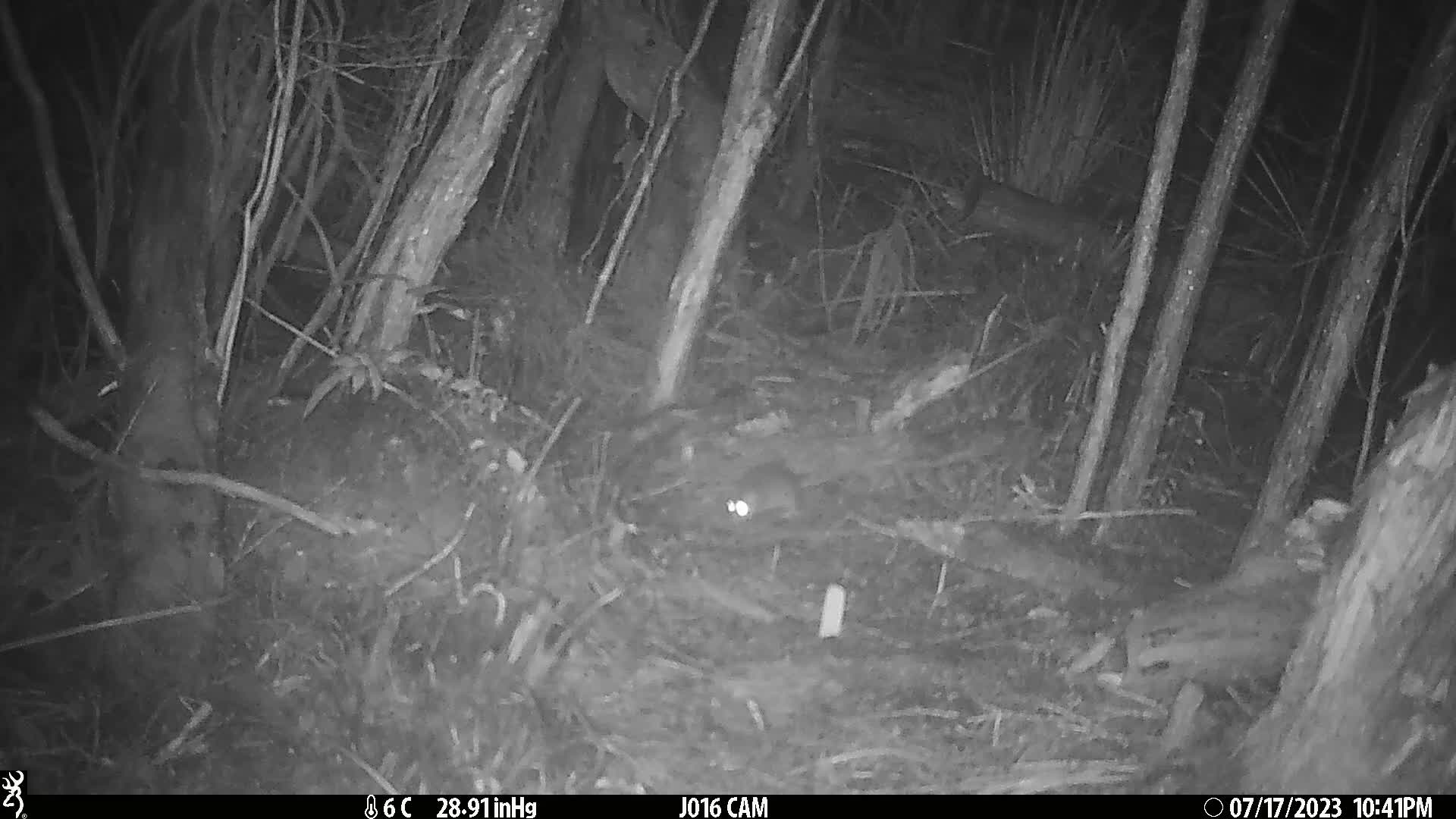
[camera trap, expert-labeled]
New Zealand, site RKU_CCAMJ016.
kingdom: Animalia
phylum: Chordata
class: Mammalia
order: Rodentia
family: Muridae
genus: Rattus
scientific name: Rattus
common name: rat